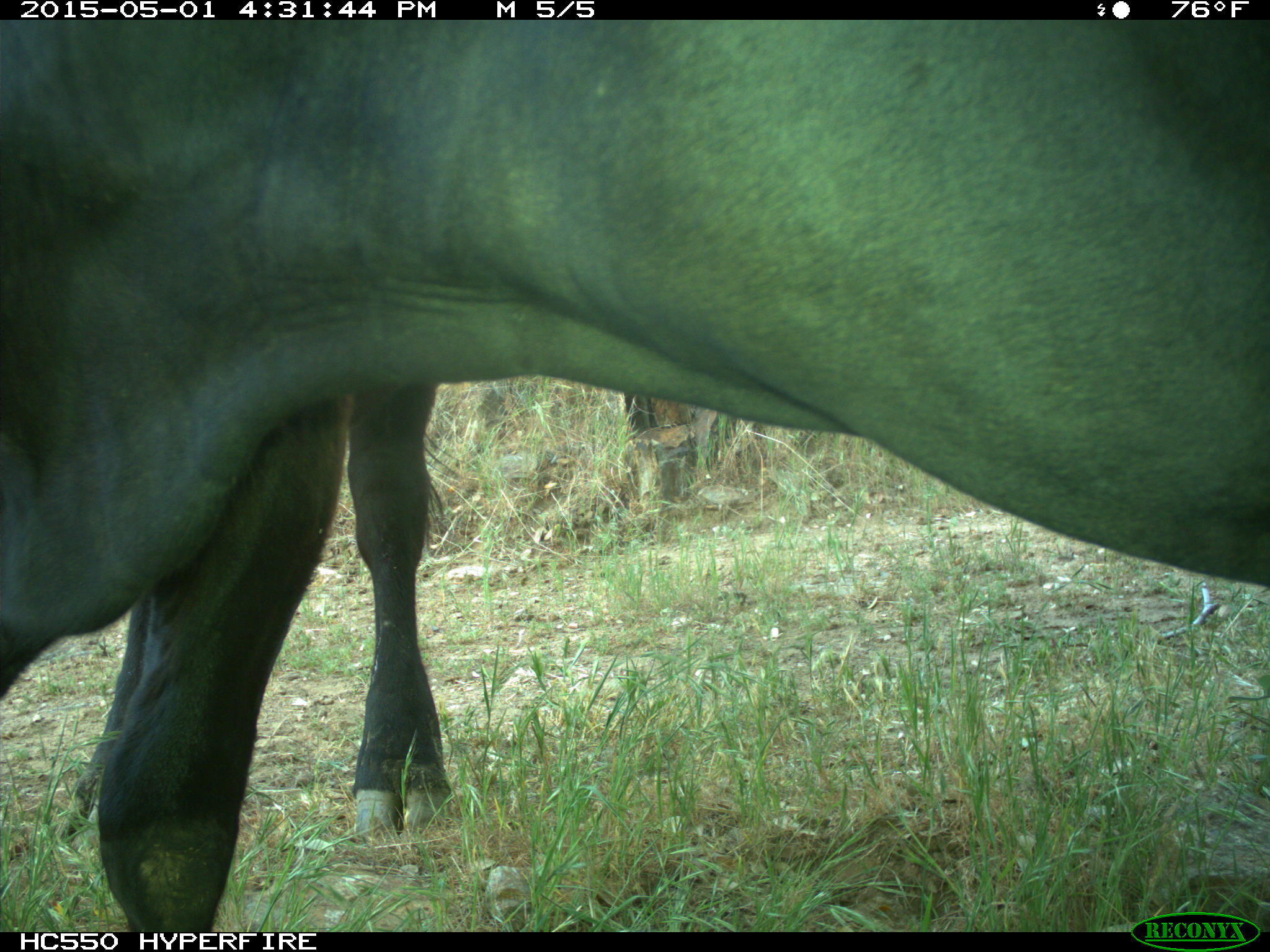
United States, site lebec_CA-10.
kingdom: Animalia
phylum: Chordata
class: Mammalia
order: Artiodactyla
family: Bovidae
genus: Bos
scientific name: Bos taurus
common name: domestic cow